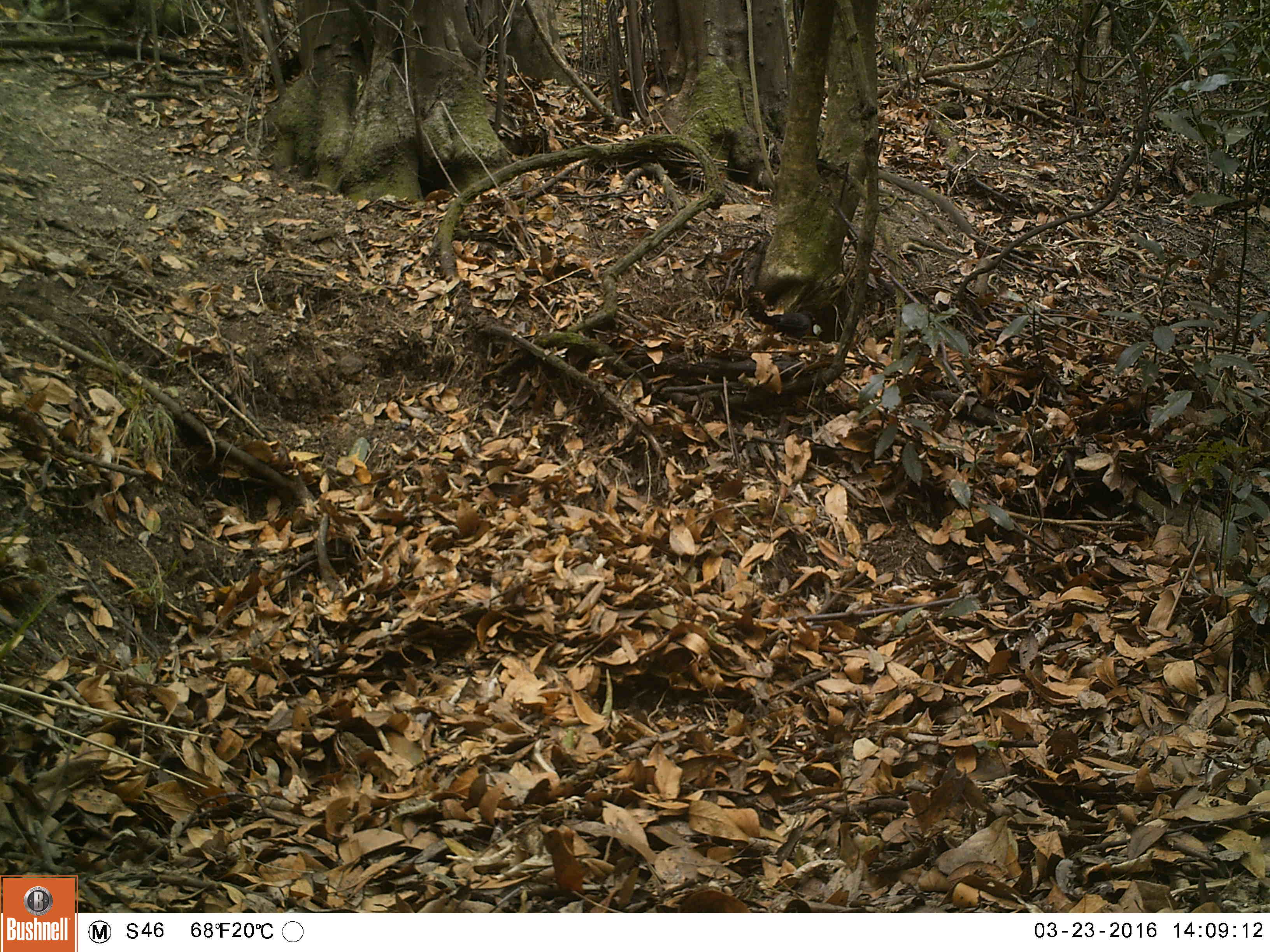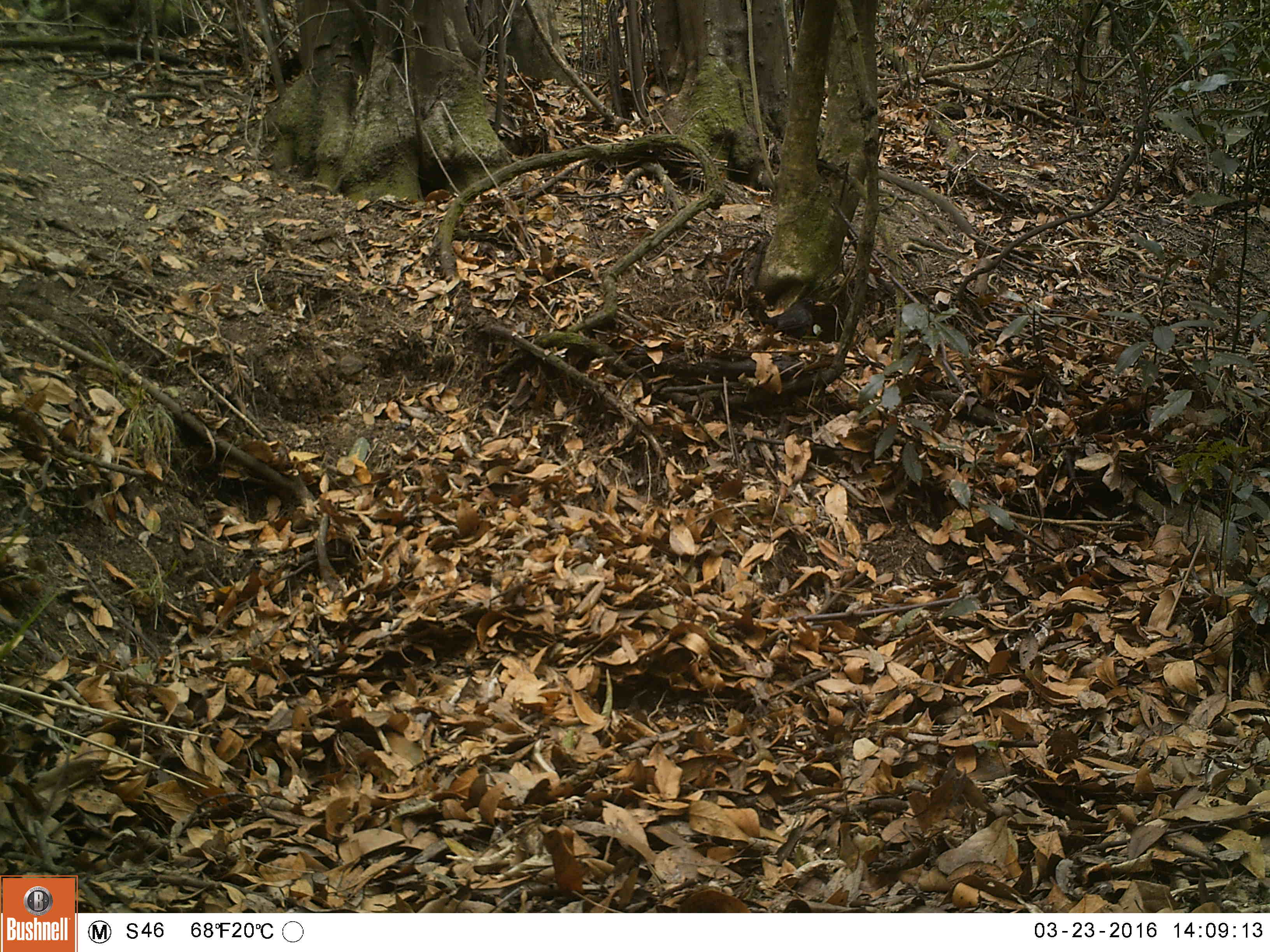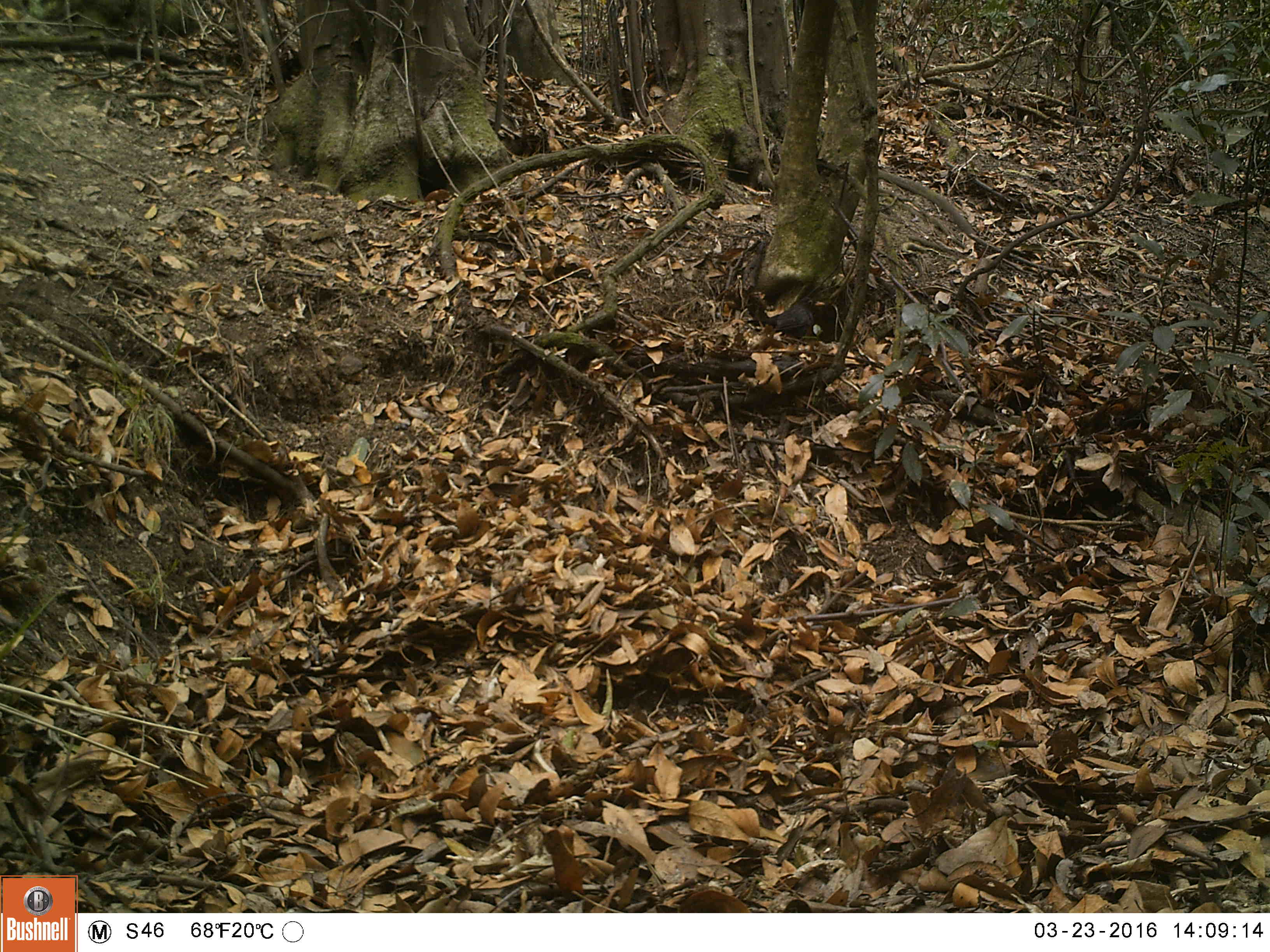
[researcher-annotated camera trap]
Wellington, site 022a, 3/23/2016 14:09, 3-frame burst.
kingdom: Animalia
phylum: Chordata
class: Aves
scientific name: Aves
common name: bird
Bird (Aves).